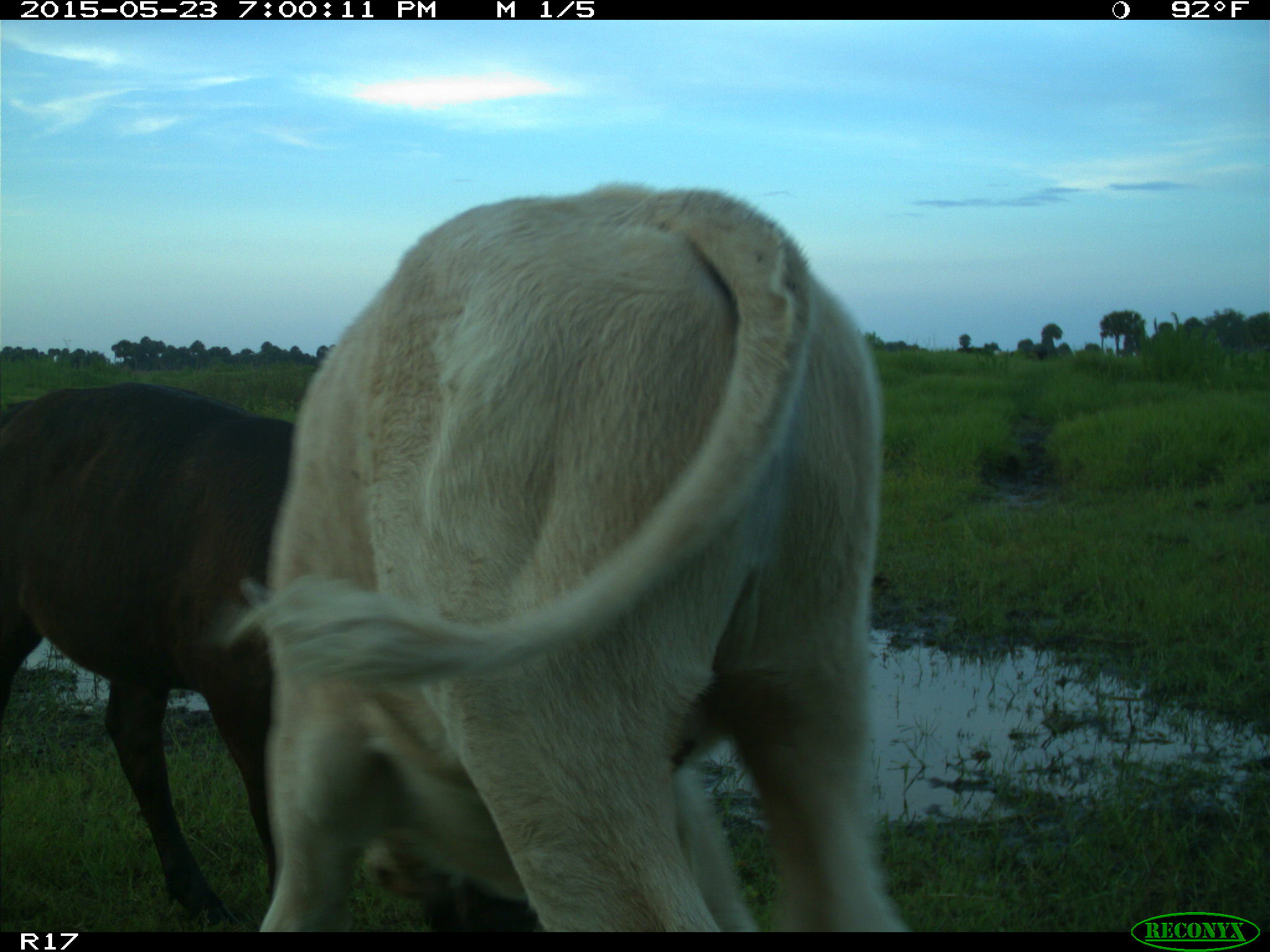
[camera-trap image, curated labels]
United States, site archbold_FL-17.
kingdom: Animalia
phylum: Chordata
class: Mammalia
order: Artiodactyla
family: Bovidae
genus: Bos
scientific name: Bos taurus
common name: domestic cow